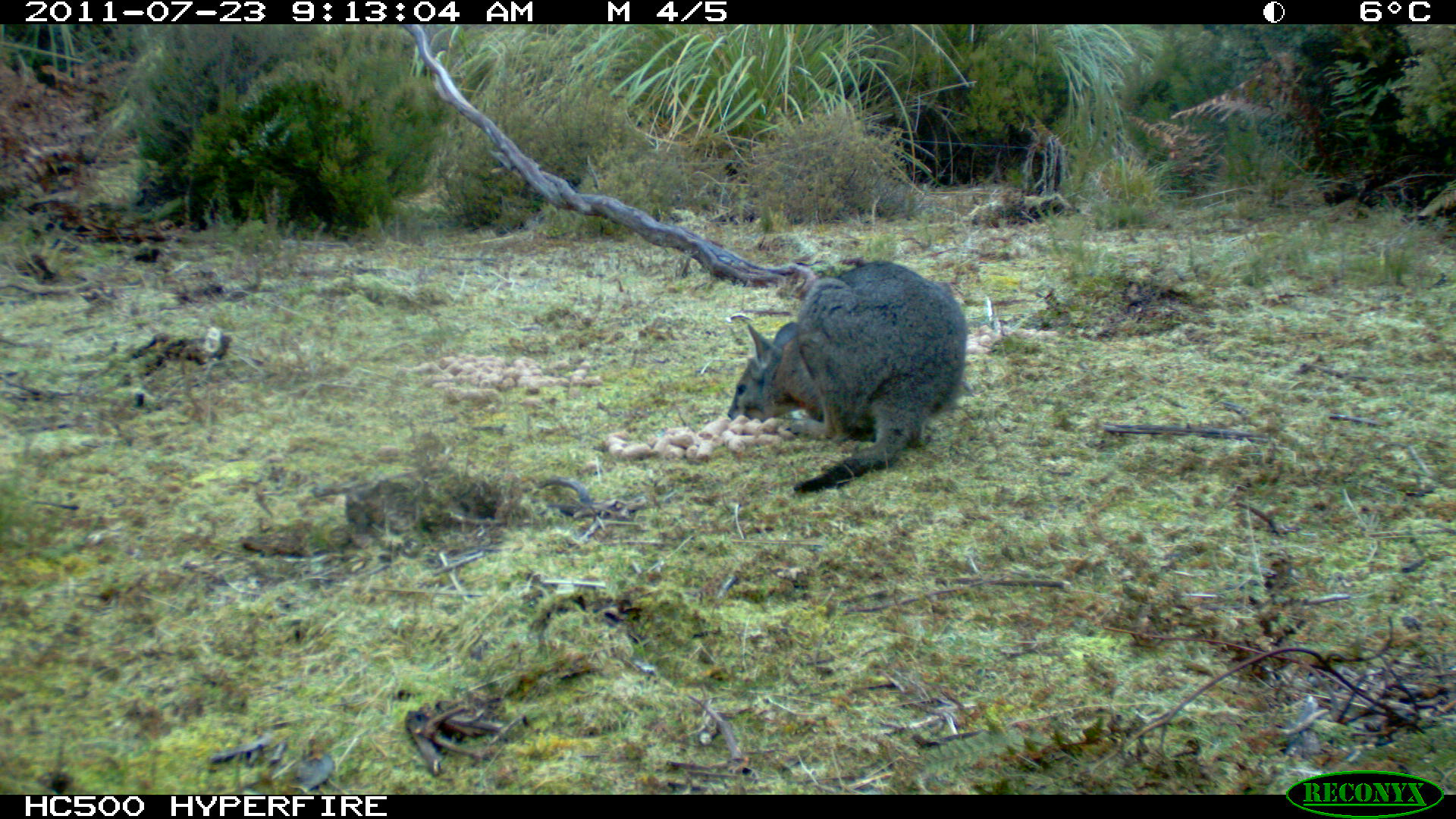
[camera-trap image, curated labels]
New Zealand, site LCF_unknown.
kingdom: Animalia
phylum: Chordata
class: Mammalia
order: Diprotodontia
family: Macropodidae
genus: Notamacropus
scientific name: Notamacropus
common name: wallaby